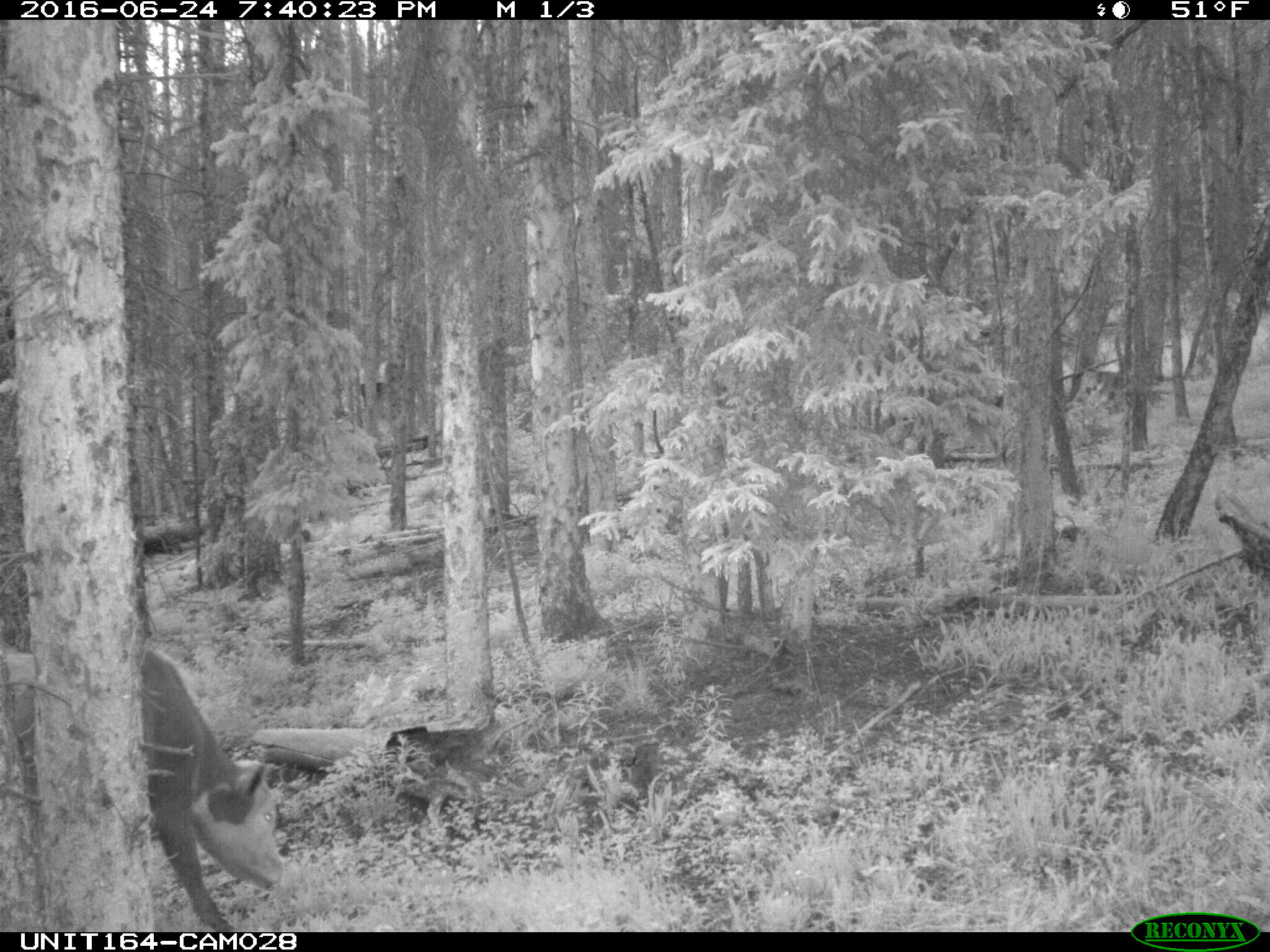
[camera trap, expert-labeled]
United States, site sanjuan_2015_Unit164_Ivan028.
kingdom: Animalia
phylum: Chordata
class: Mammalia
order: Artiodactyla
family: Bovidae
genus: Bos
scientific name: Bos taurus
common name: domestic cow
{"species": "Bos taurus (domestic cow)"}